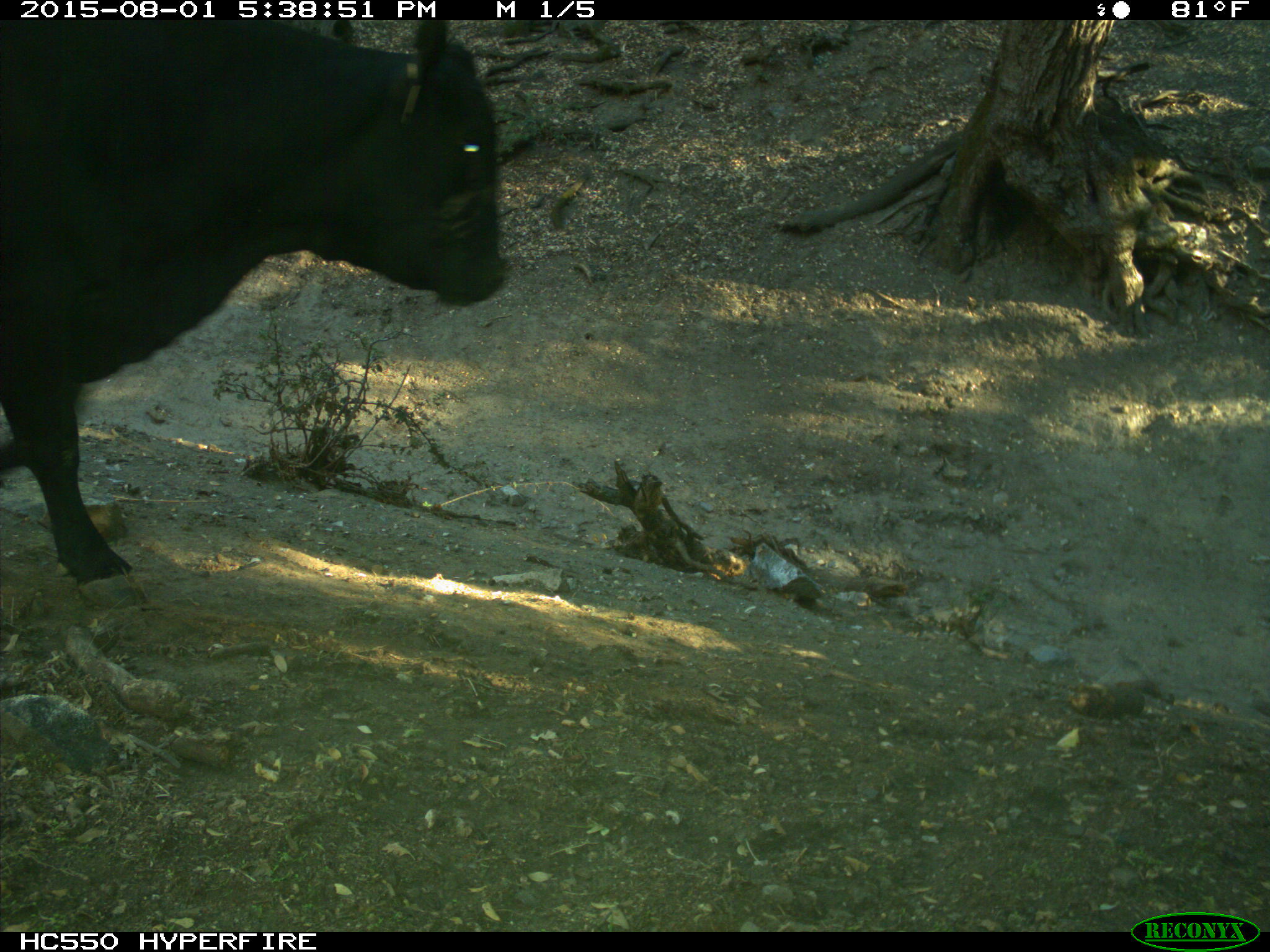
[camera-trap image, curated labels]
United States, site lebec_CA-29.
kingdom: Animalia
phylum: Chordata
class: Mammalia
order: Artiodactyla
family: Bovidae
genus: Bos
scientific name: Bos taurus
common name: domestic cow